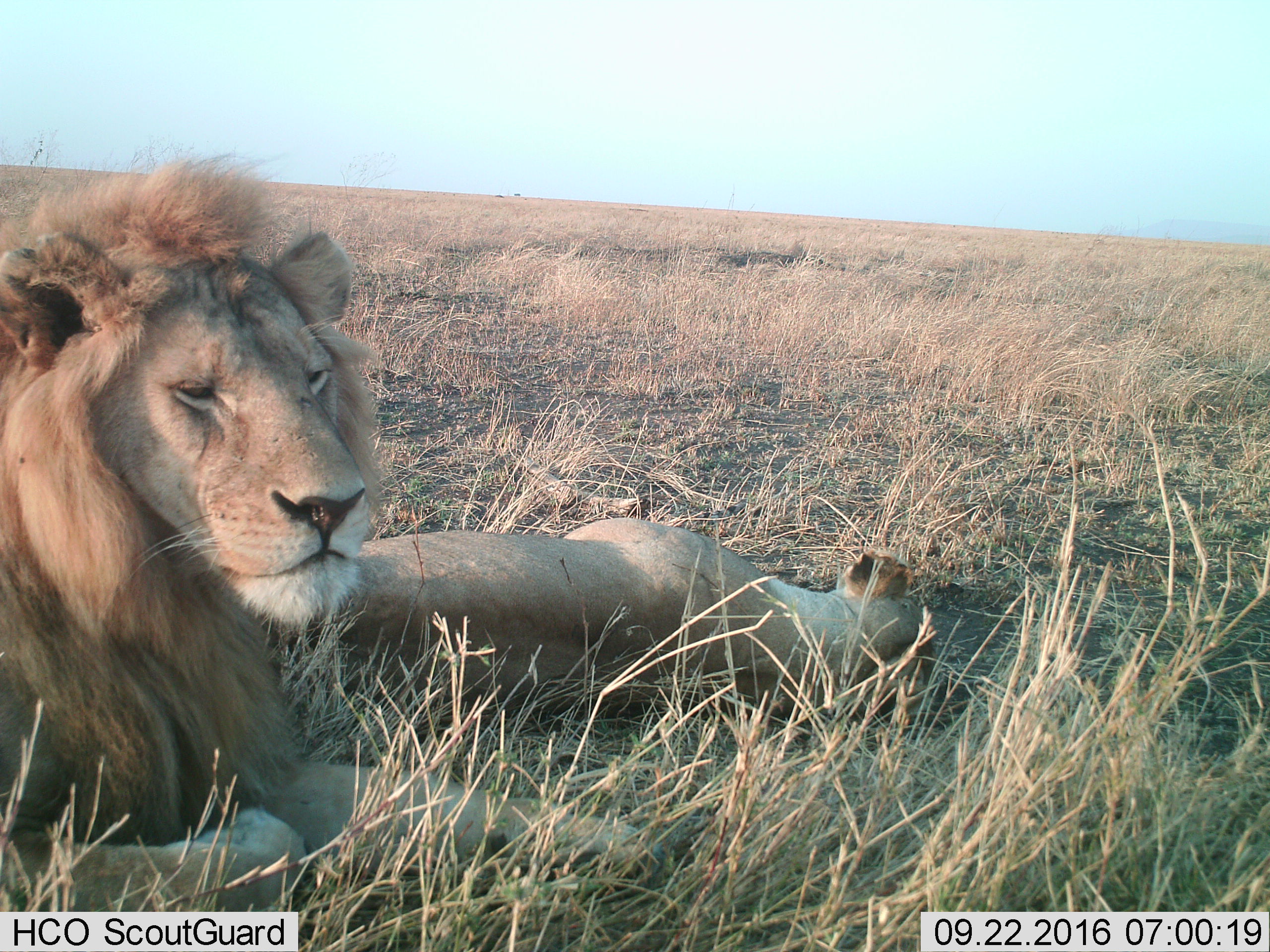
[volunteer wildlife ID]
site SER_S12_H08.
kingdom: Animalia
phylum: Chordata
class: Mammalia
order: Carnivora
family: Felidae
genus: Panthera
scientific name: Panthera leo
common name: lion female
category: lionfemale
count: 1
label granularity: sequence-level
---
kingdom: Animalia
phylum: Chordata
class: Mammalia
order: Carnivora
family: Felidae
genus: Panthera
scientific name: Panthera leo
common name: lion male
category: lionmale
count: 1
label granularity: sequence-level